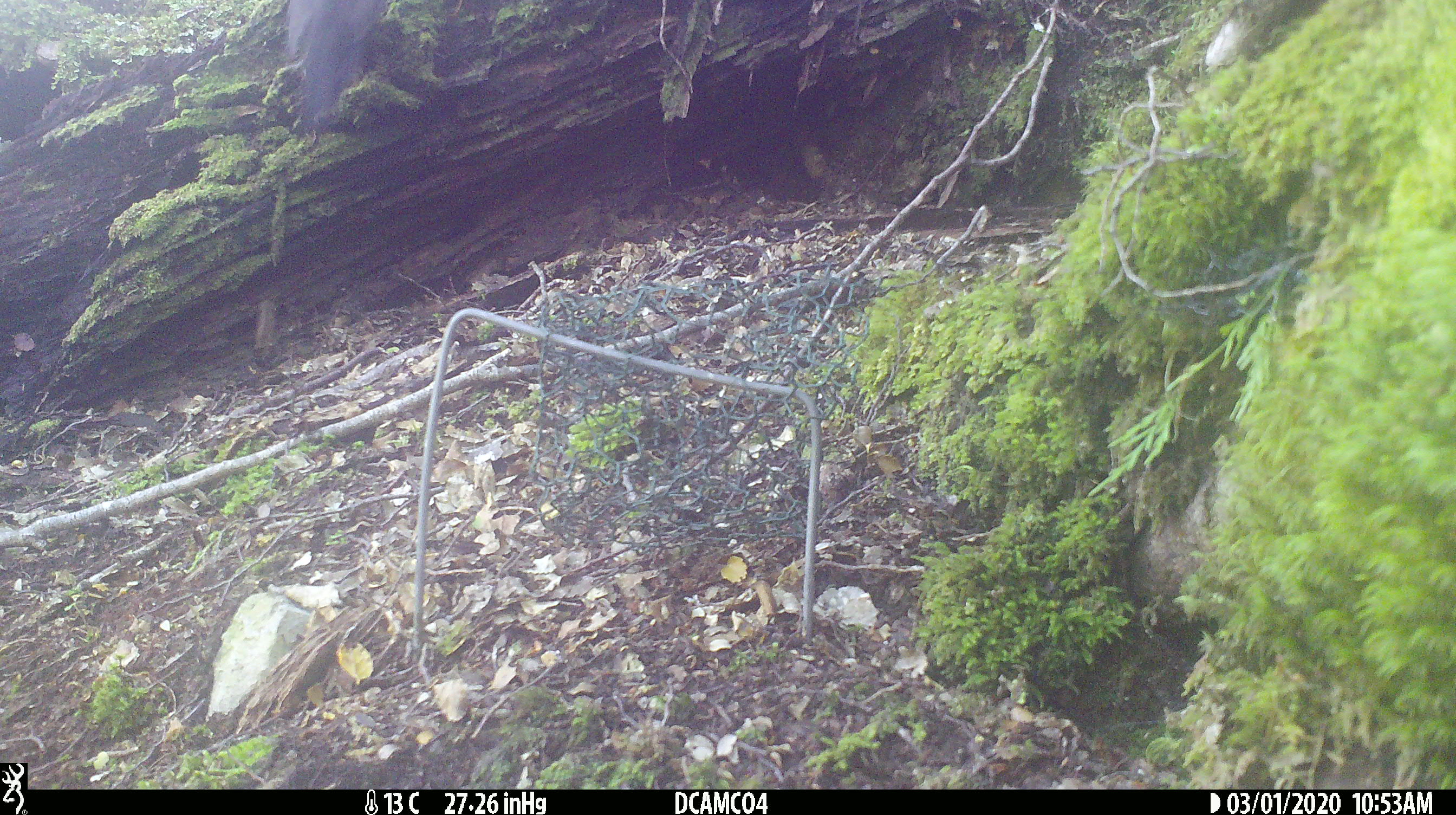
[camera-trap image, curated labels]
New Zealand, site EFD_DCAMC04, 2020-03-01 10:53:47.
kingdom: Animalia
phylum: Chordata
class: Aves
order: Passeriformes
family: Turdidae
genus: Turdus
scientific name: Turdus merula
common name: eurasian blackbird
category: blackbird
Blackbird (eurasian blackbird) (Turdus merula).